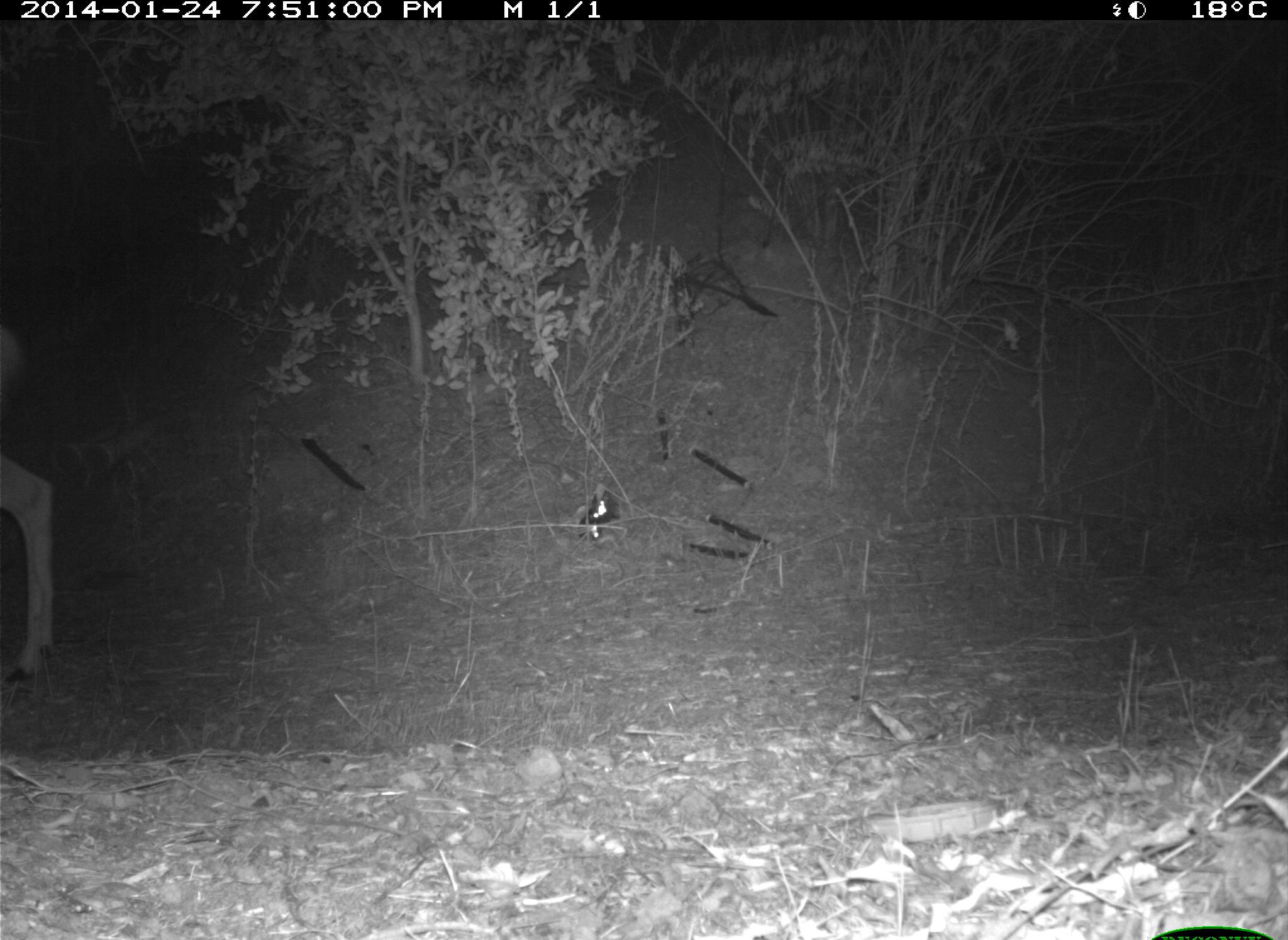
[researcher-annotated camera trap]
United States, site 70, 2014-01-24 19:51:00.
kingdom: Animalia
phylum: Chordata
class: Mammalia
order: Artiodactyla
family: Cervidae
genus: Odocoileus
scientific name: Odocoileus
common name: deer